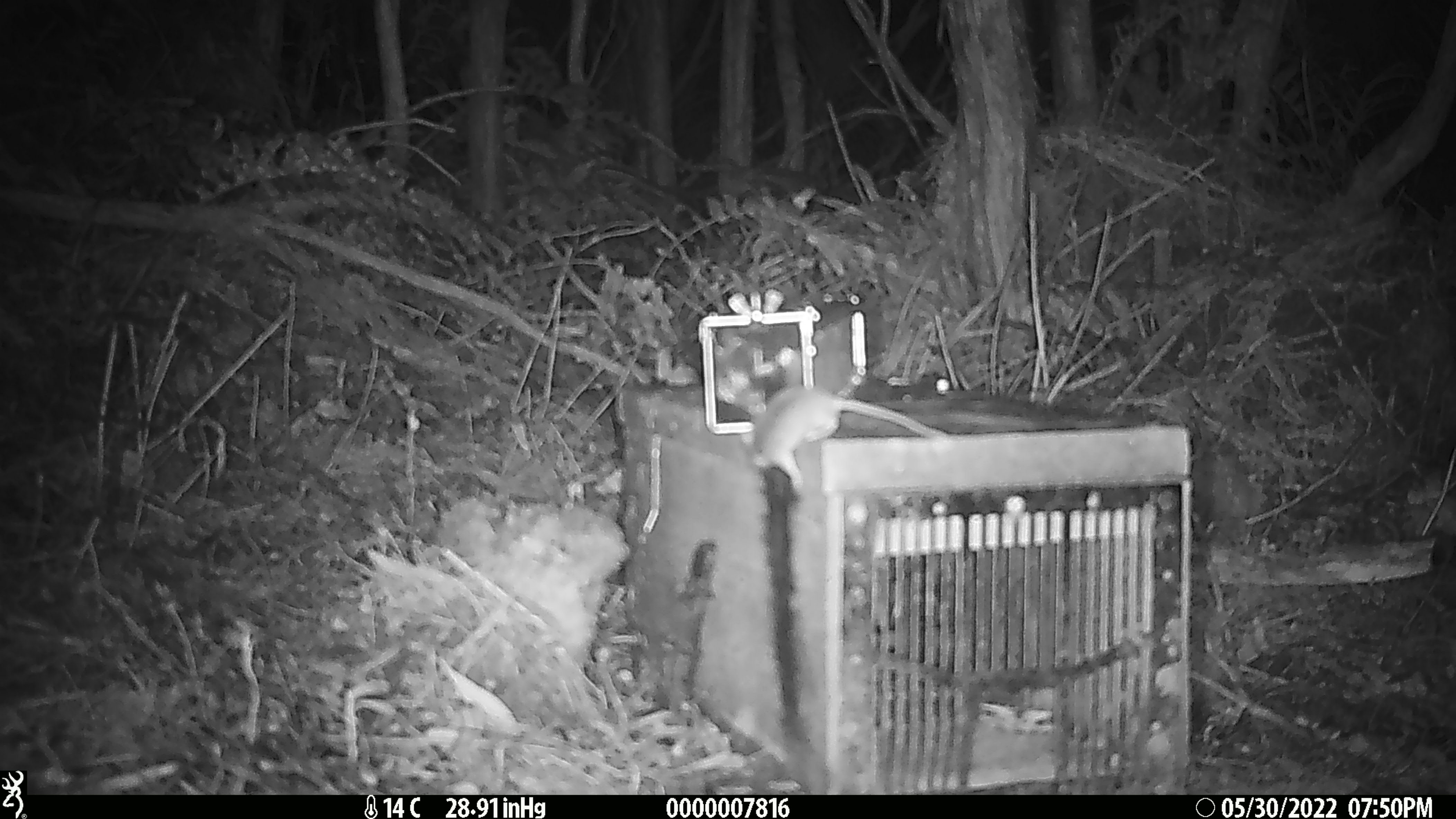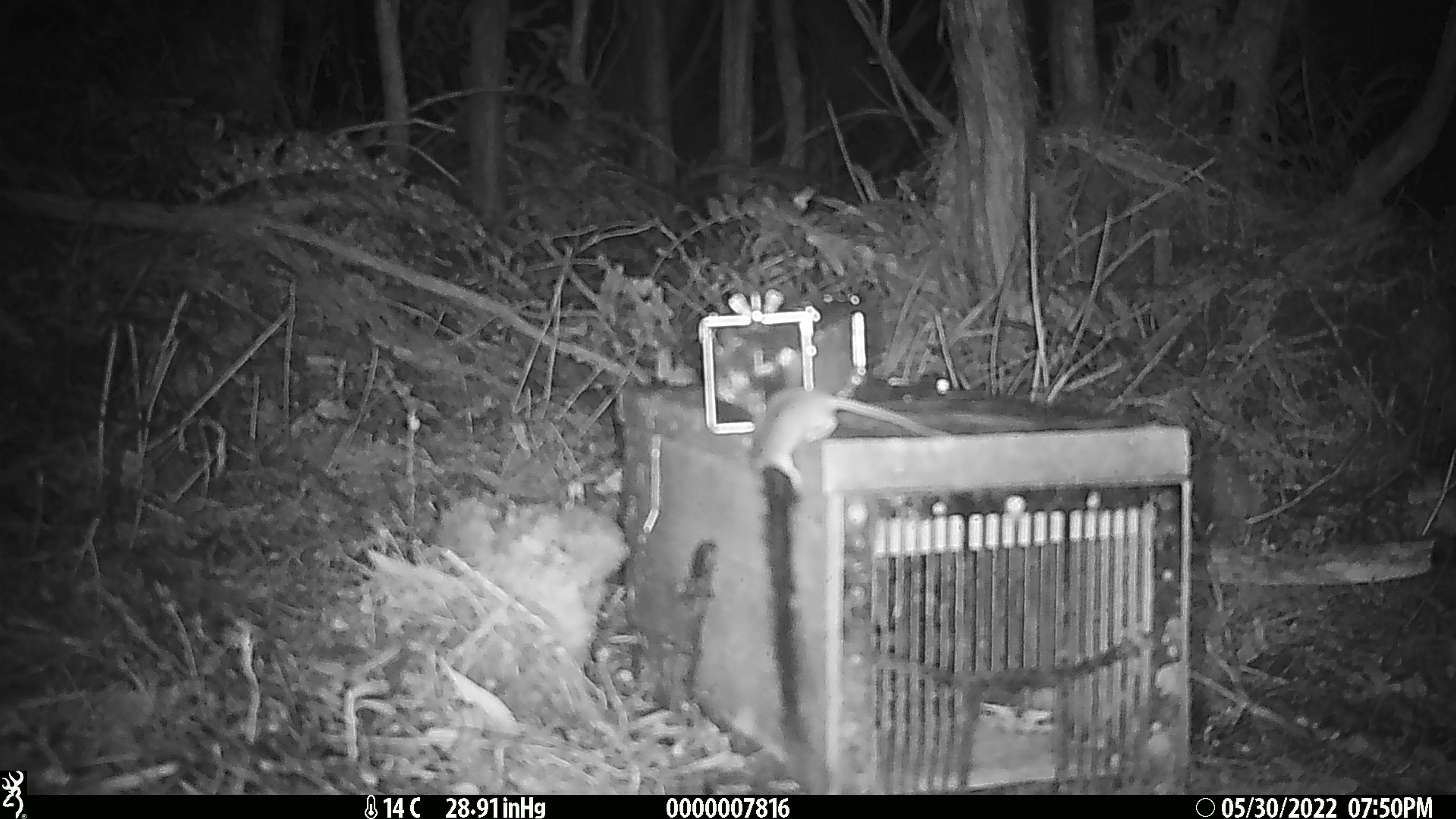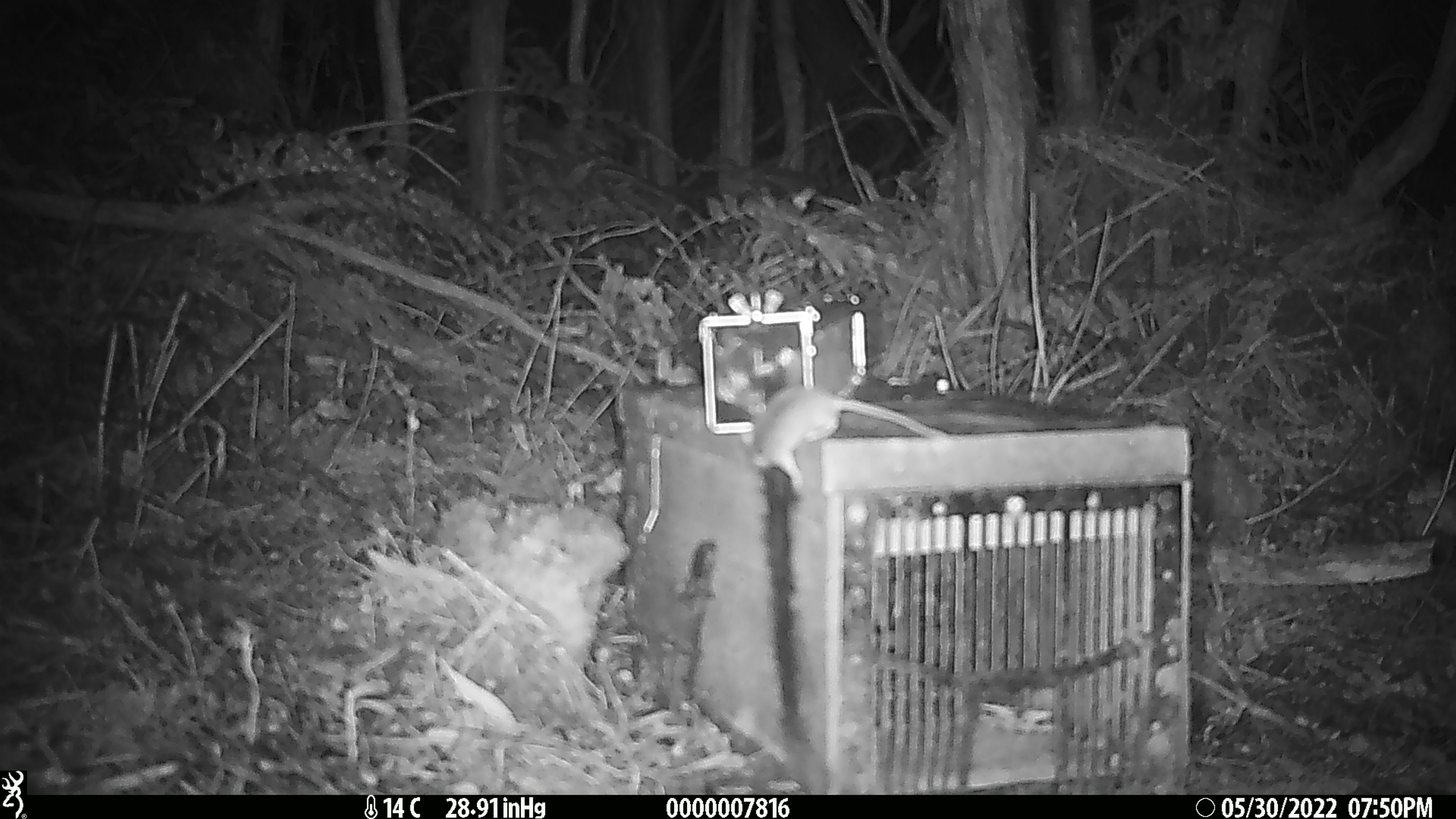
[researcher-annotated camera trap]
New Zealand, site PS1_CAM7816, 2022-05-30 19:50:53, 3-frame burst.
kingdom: Animalia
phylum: Chordata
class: Mammalia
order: Rodentia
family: Muridae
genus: Mus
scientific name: Mus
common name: mouse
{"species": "mouse (Mus)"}